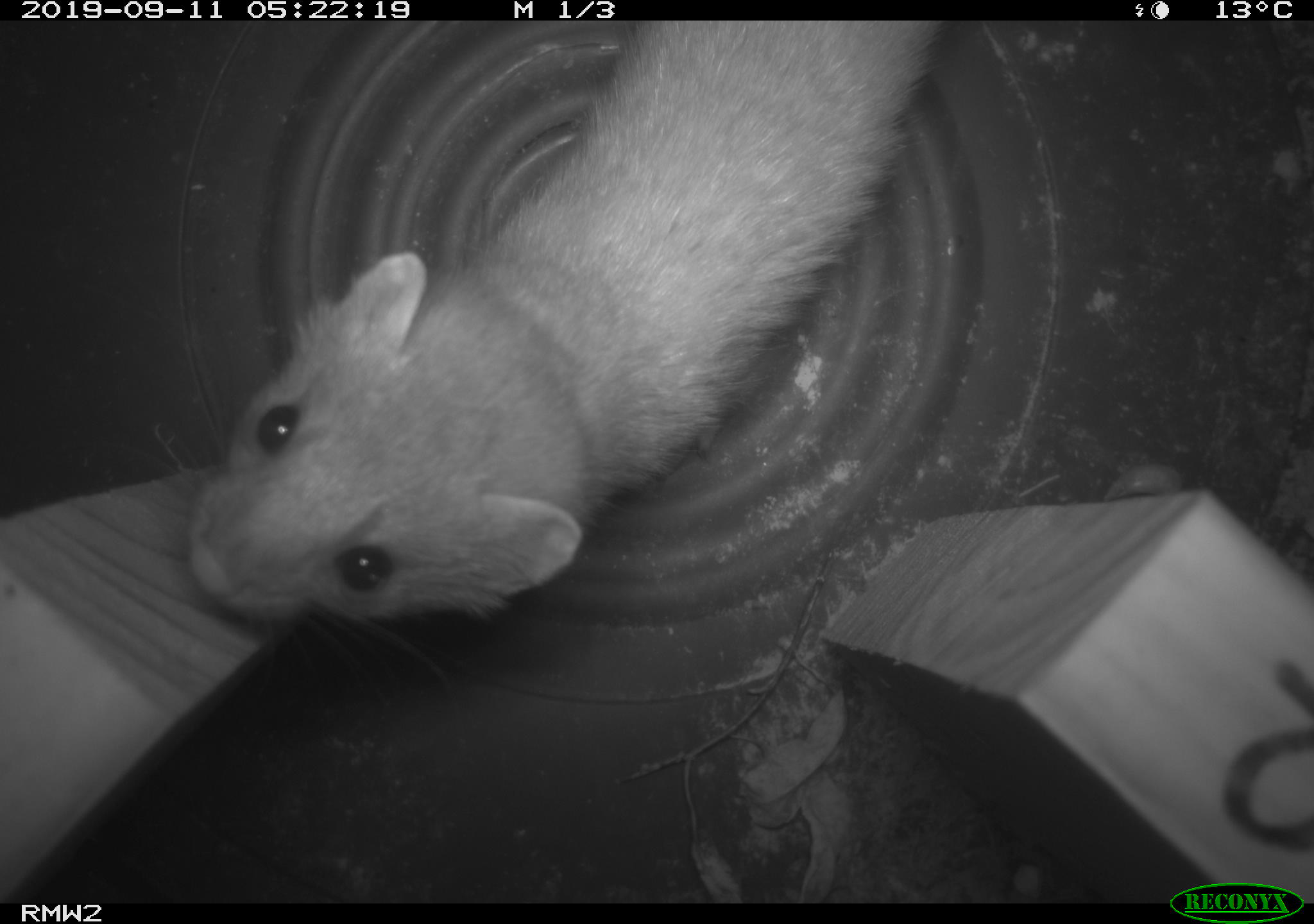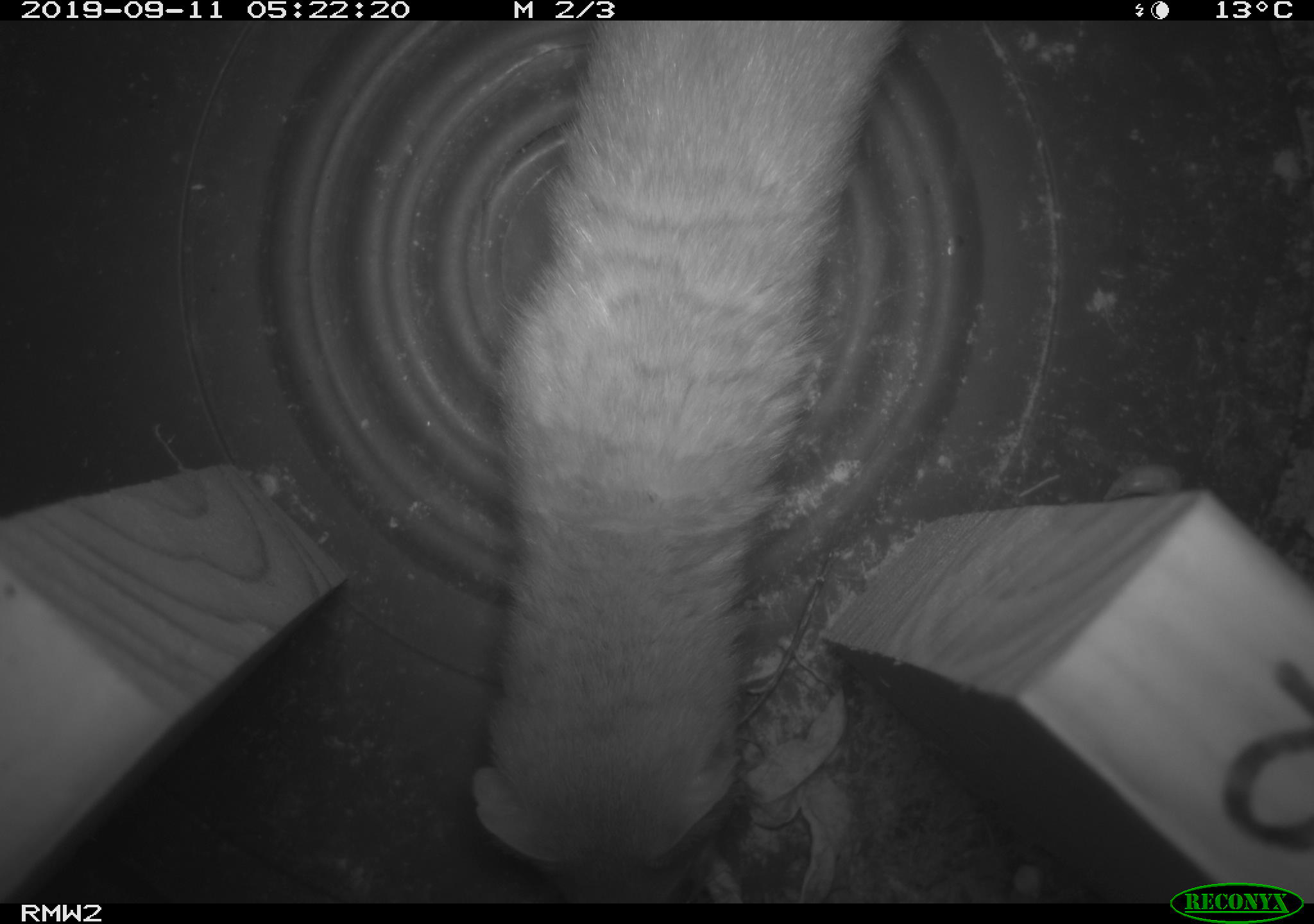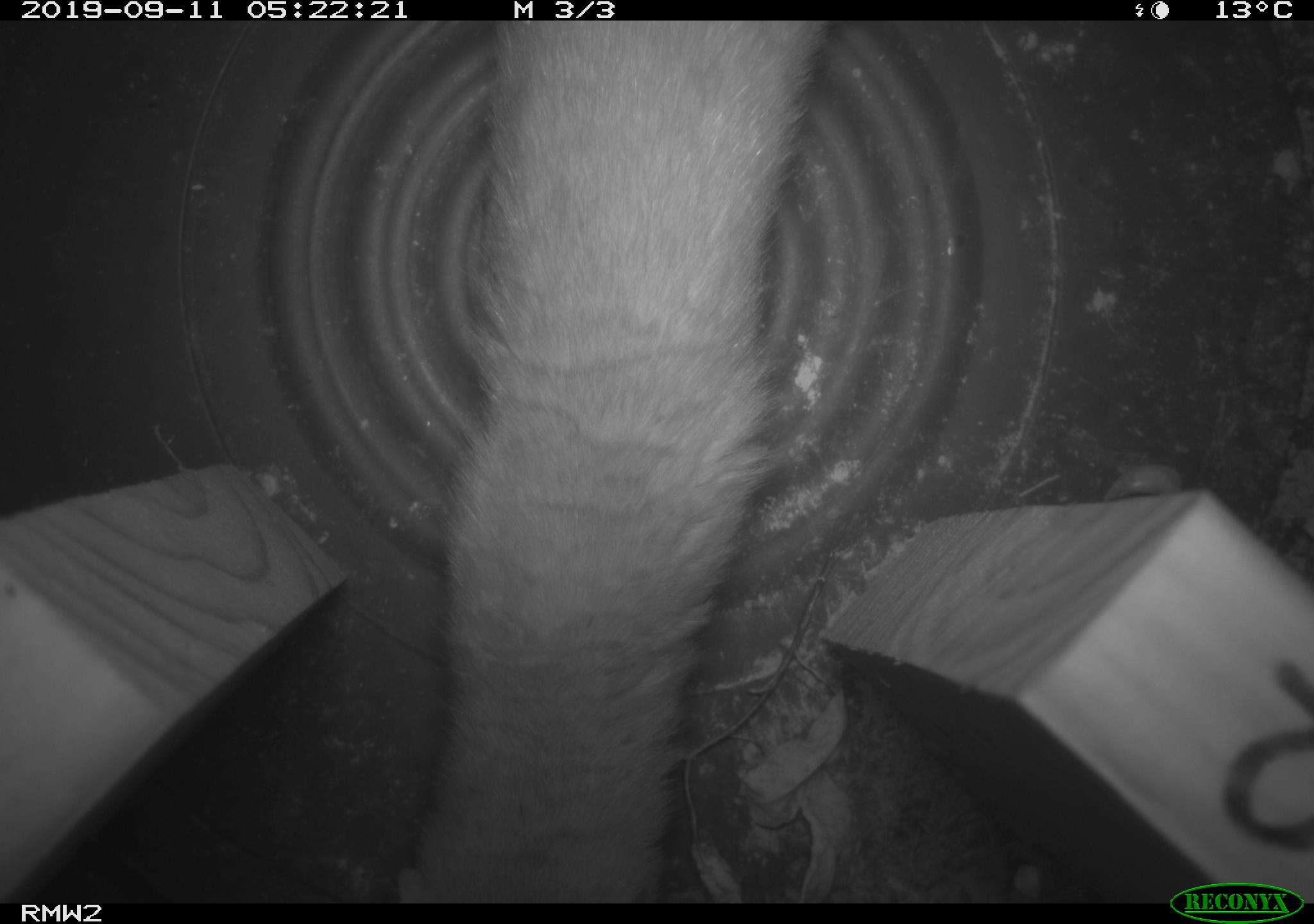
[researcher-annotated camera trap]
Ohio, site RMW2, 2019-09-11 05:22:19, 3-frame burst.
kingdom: Animalia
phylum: Chordata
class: Mammalia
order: Carnivora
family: Mustelidae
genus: Neogale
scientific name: Neogale frenata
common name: long-tailed weasel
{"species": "long-tailed weasel (Neogale frenata)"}